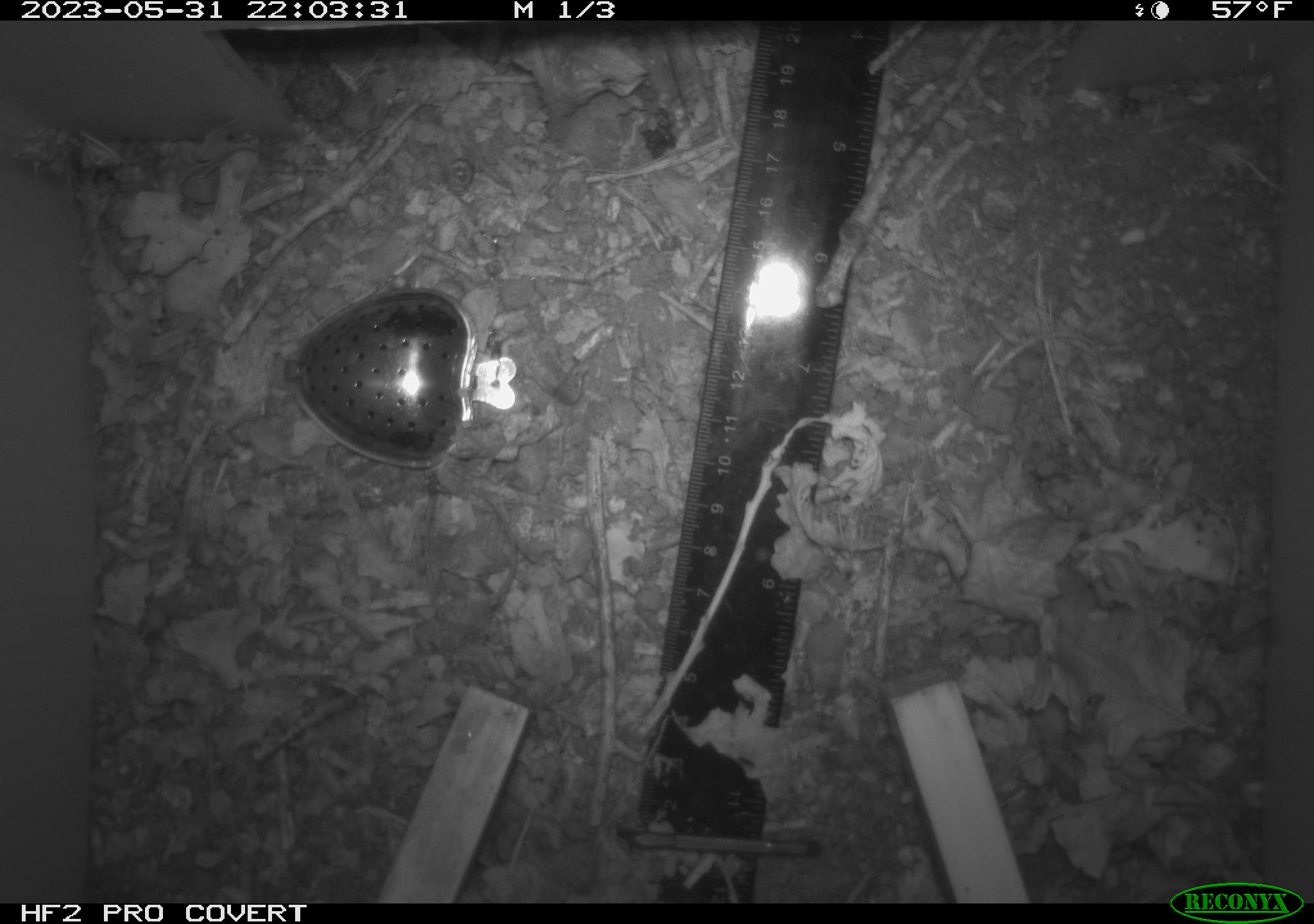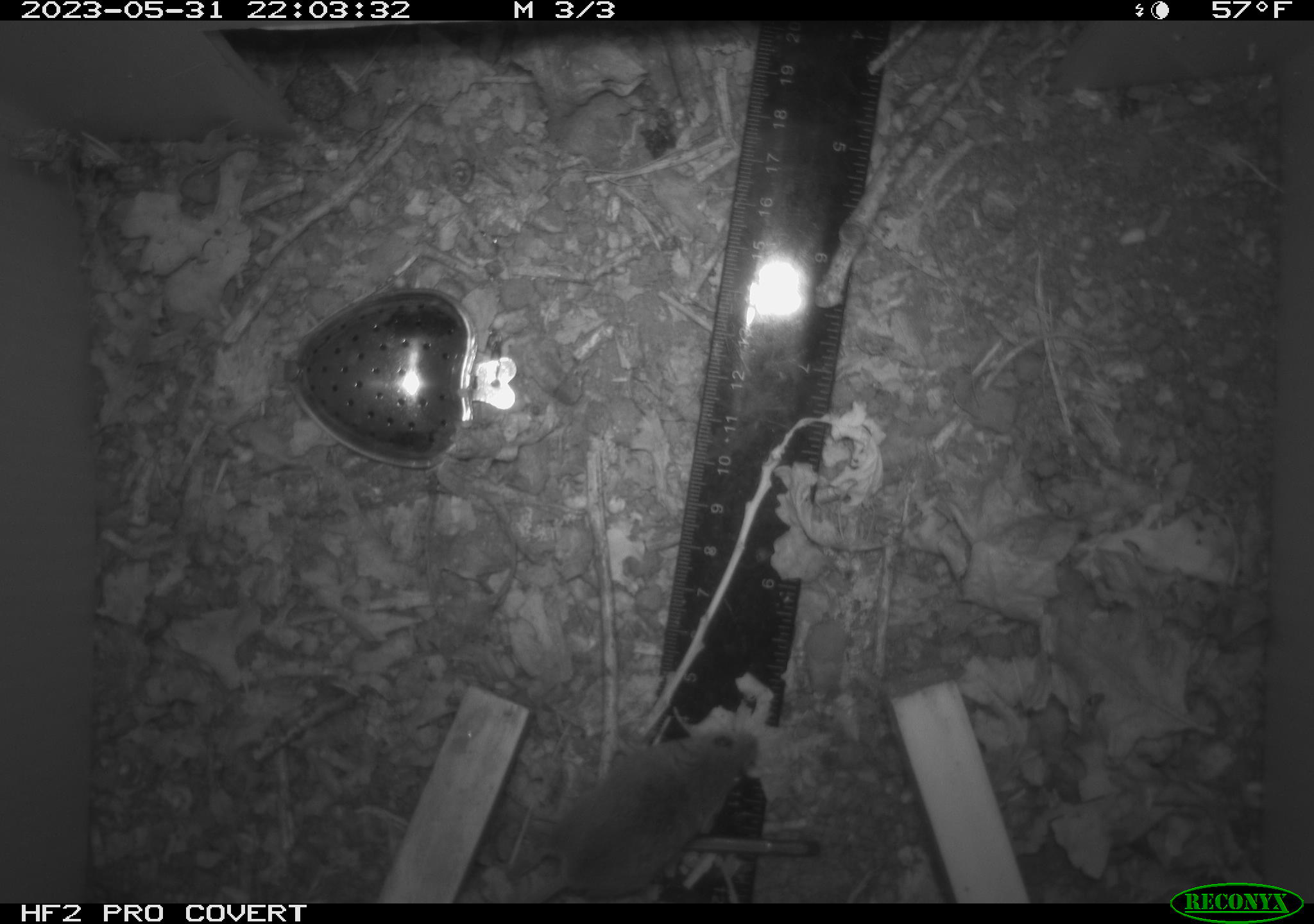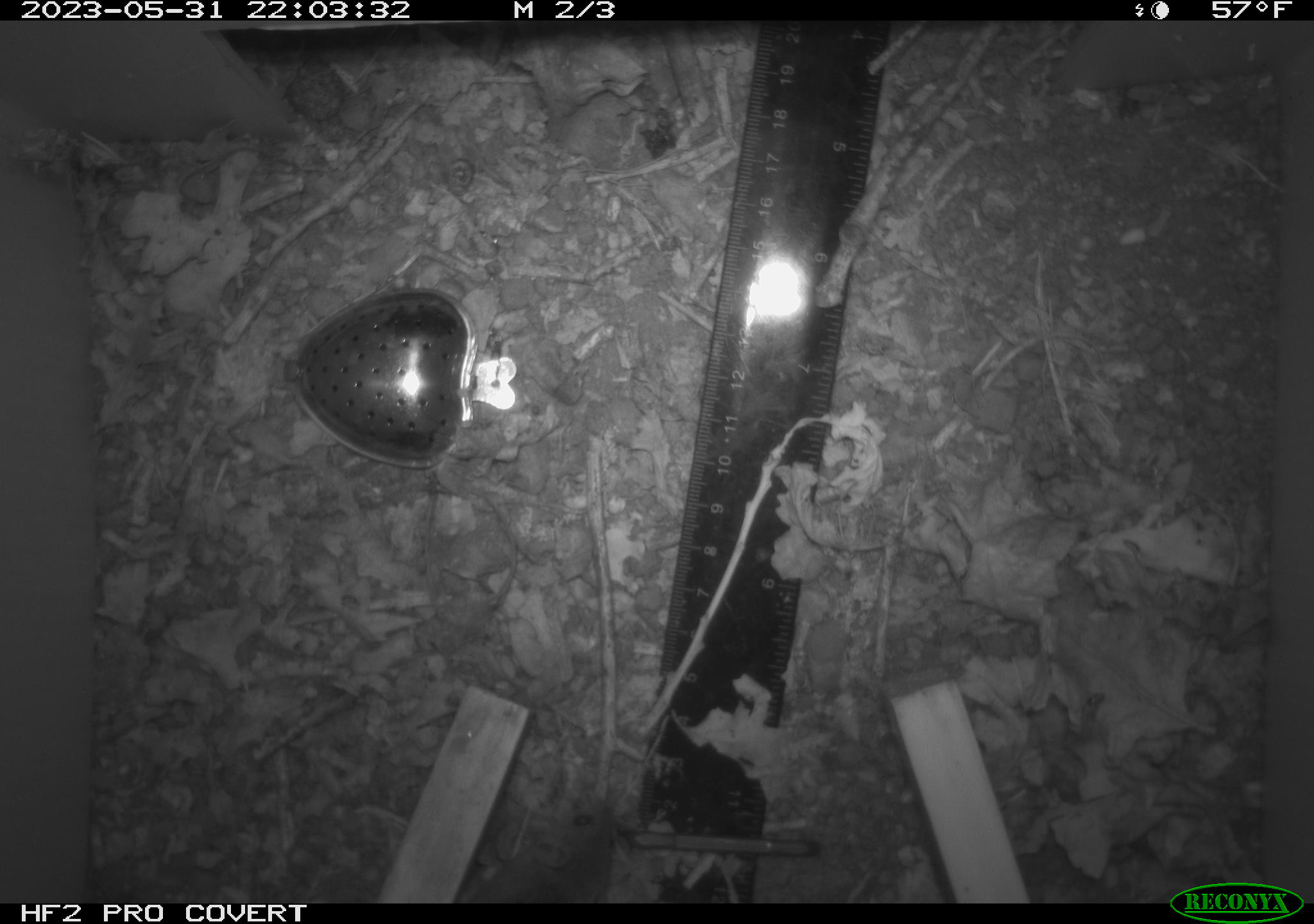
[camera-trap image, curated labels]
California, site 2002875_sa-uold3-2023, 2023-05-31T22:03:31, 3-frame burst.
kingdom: Animalia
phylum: Chordata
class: Mammalia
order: Rodentia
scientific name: Rodentia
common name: mouse species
Mouse species (Rodentia).